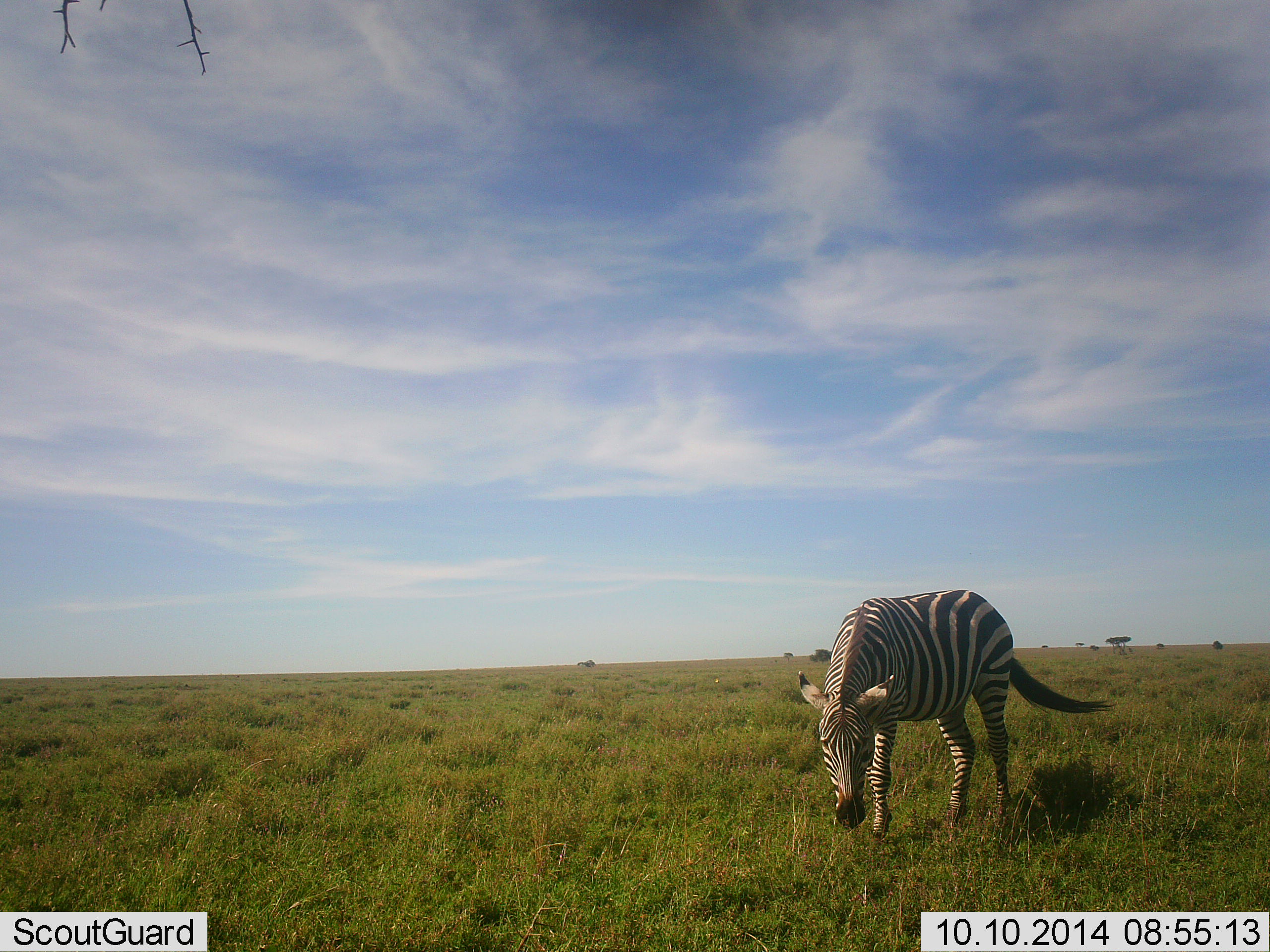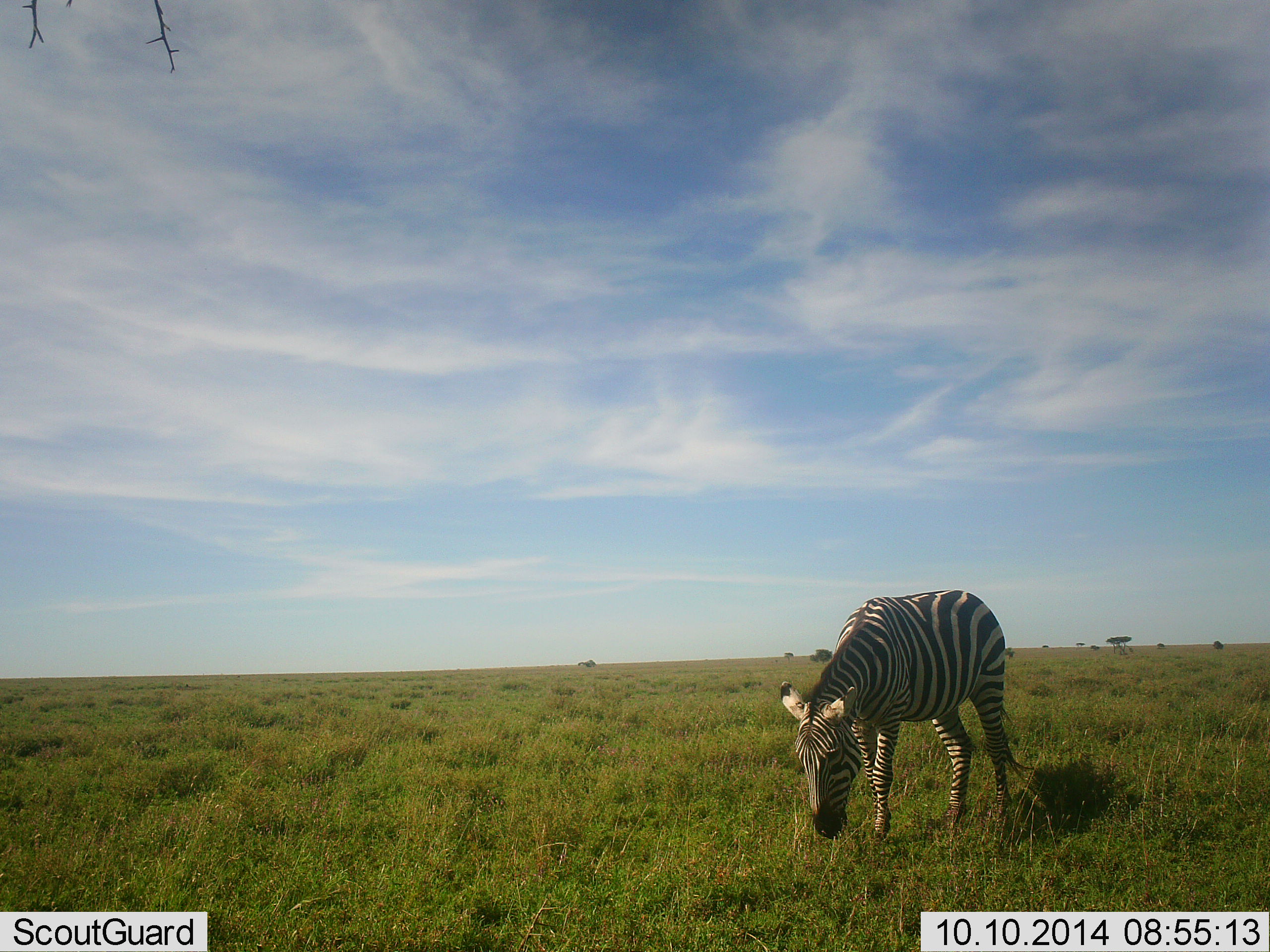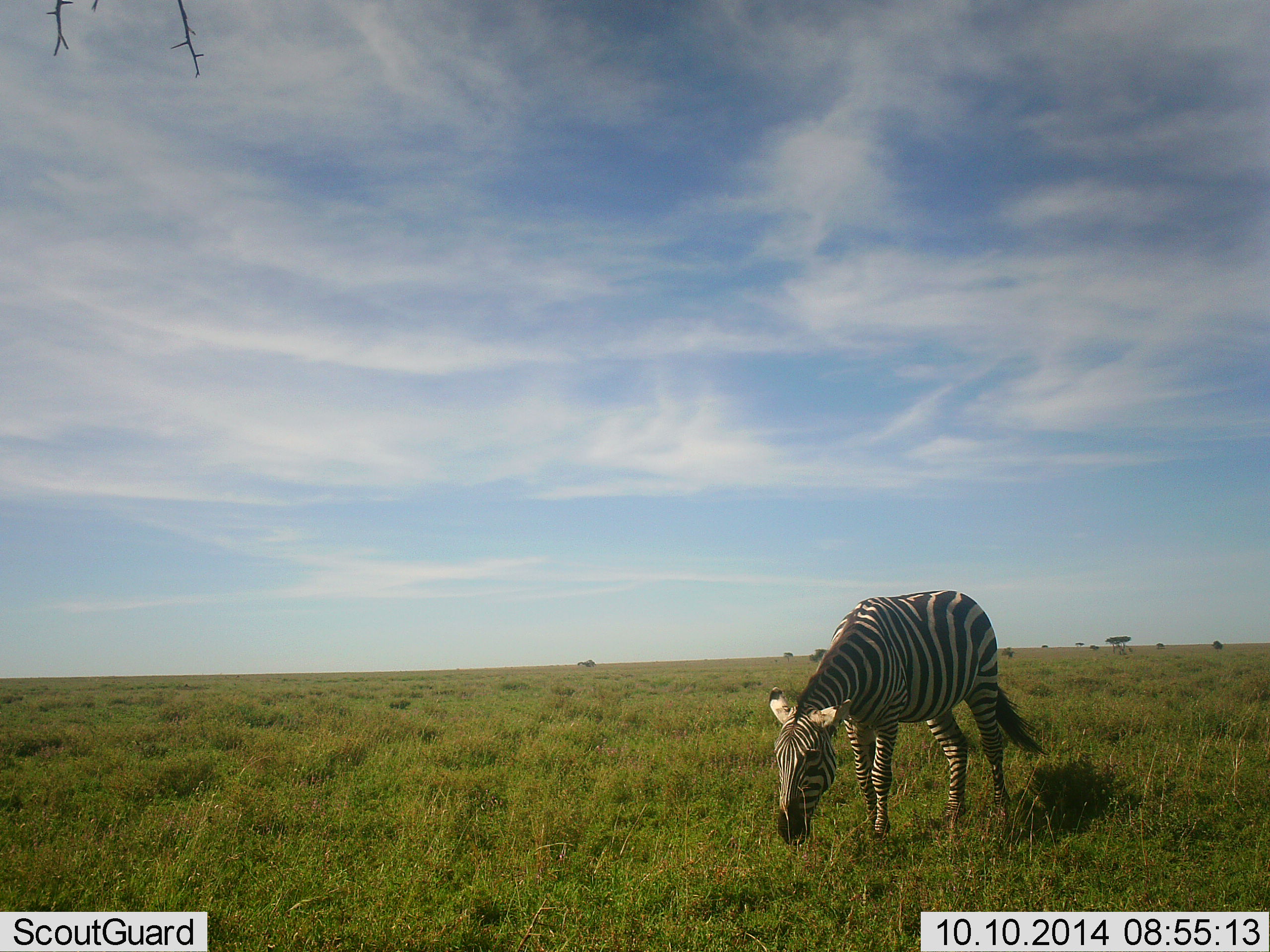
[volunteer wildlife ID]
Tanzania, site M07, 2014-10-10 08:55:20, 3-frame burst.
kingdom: Animalia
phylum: Chordata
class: Mammalia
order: Perissodactyla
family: Equidae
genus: Equus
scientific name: Equus quagga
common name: plains zebra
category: zebra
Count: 1.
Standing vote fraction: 30%.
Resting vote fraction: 0%.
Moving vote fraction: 0%.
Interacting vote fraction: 0%.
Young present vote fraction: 0%.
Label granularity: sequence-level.